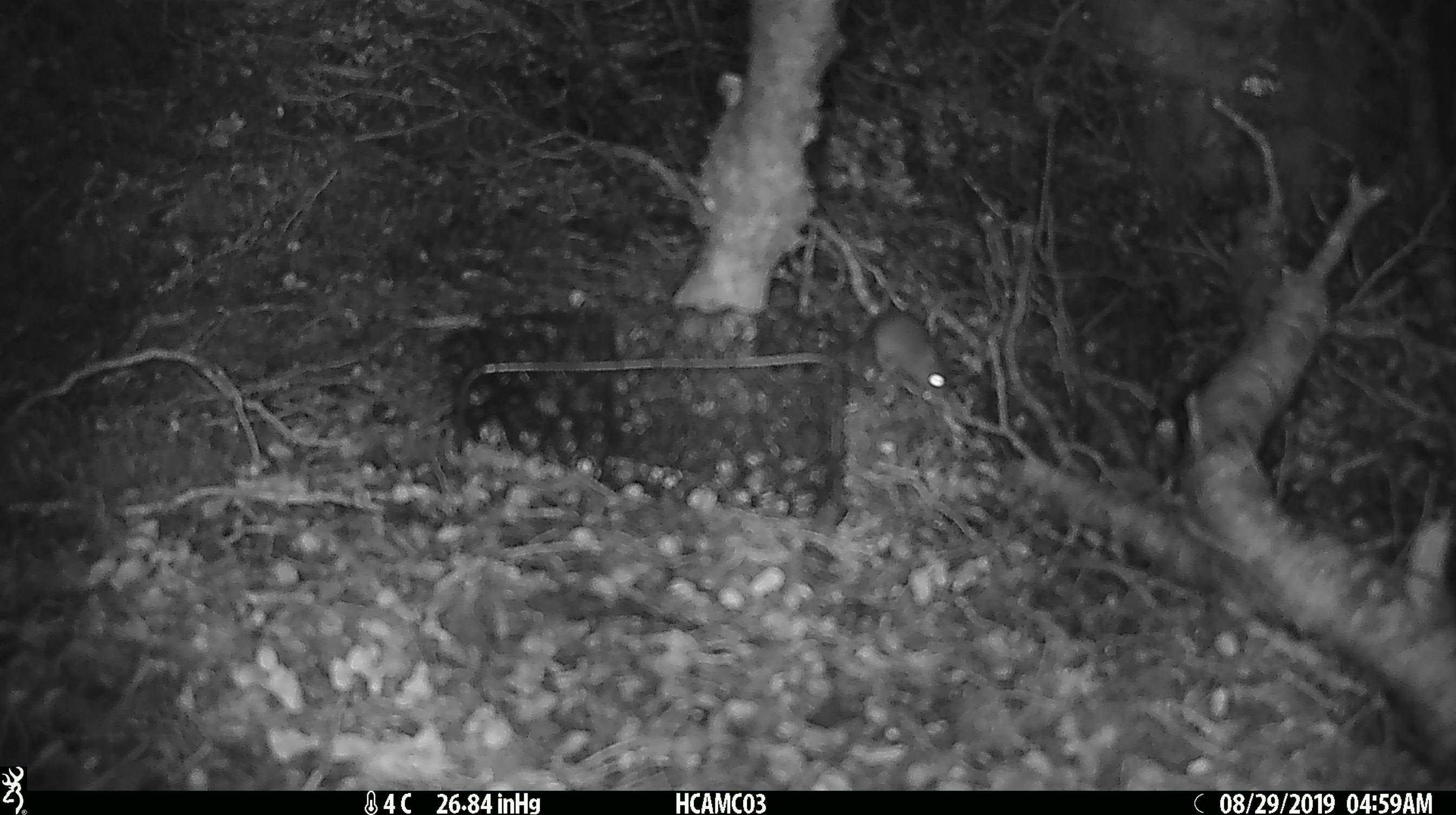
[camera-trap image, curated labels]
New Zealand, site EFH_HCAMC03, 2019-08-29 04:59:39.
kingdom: Animalia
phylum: Chordata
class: Mammalia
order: Rodentia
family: Muridae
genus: Mus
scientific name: Mus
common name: mouse